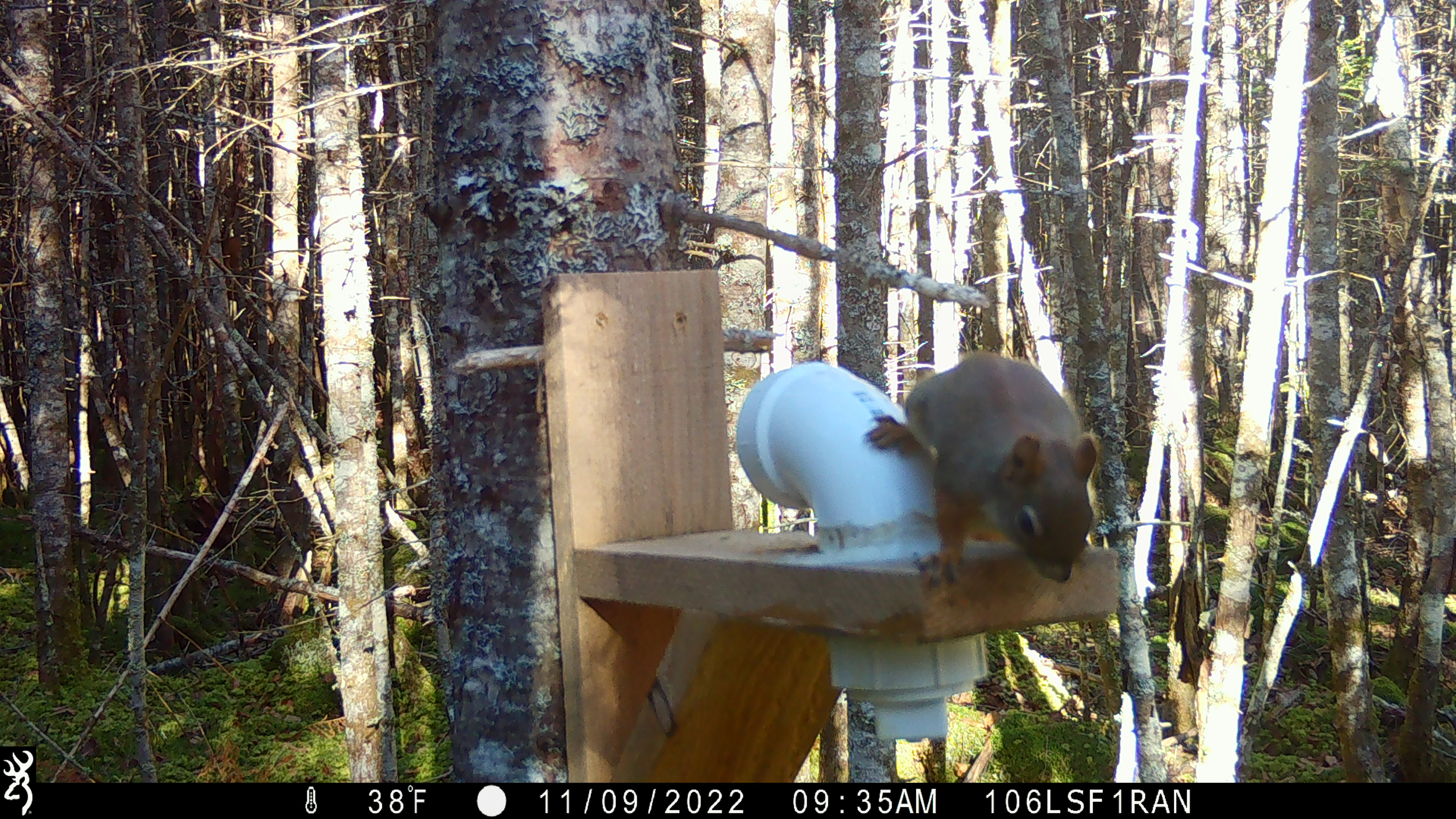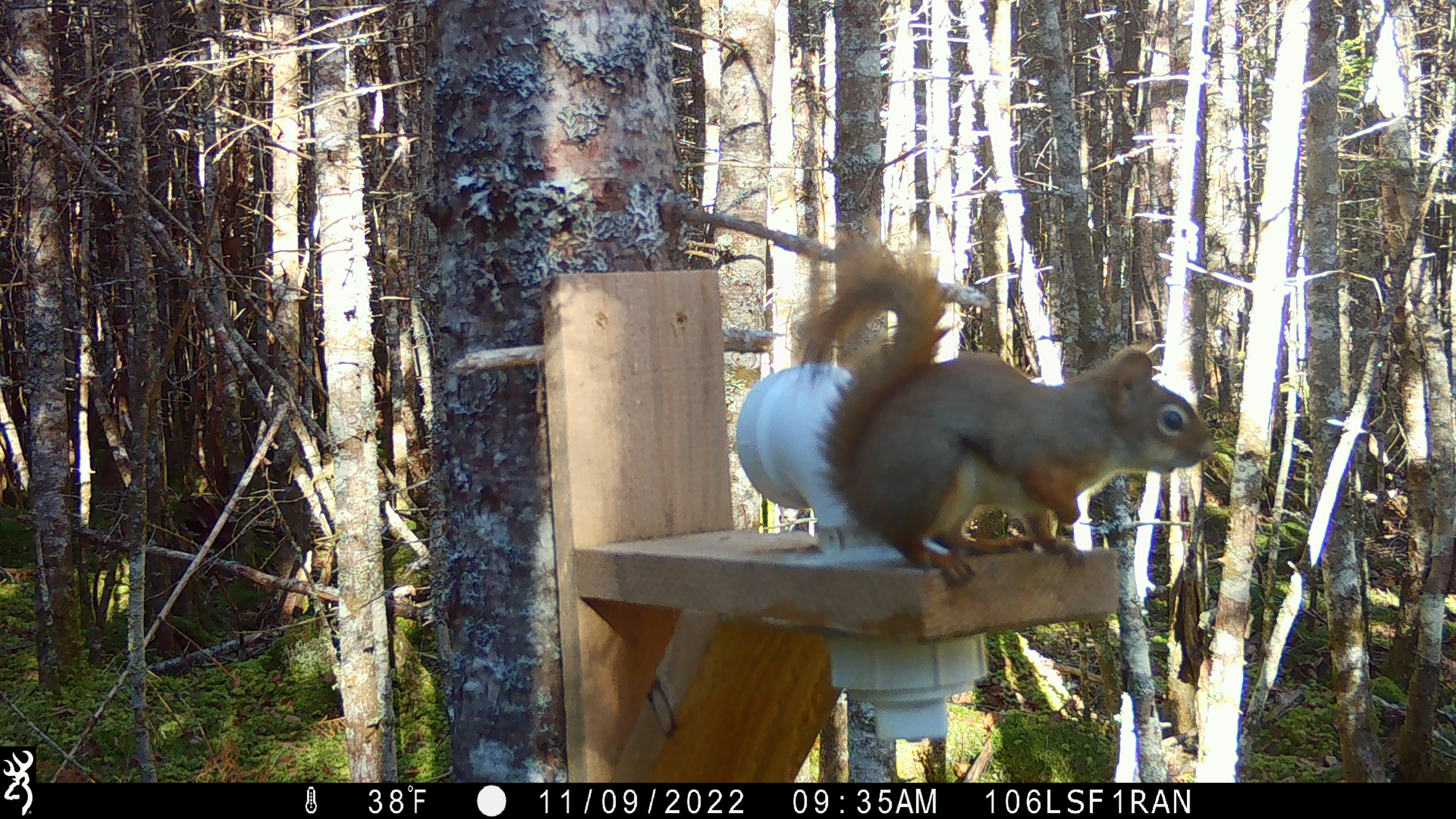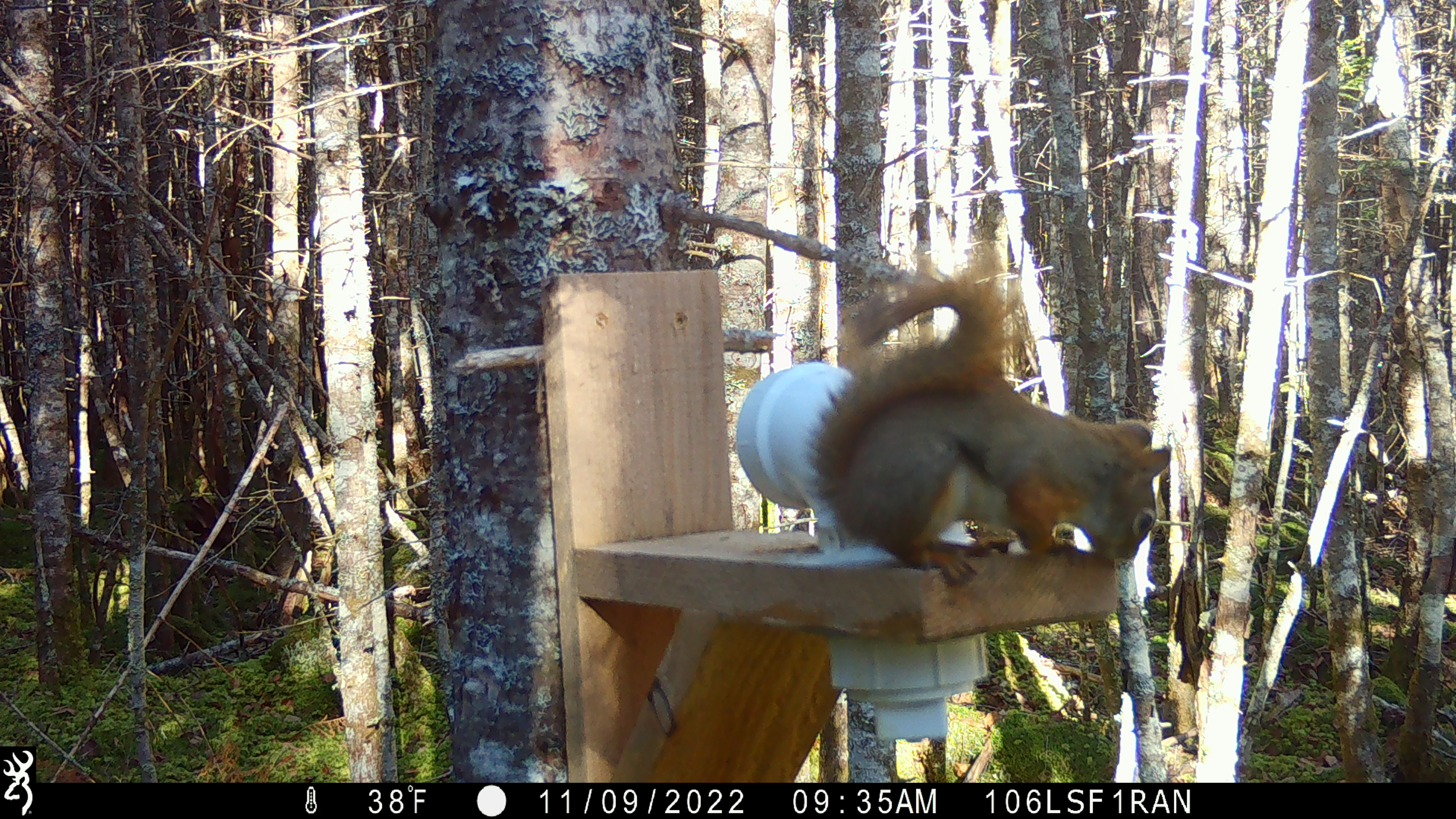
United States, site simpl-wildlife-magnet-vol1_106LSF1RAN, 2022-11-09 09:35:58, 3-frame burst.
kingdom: Animalia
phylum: Chordata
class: Mammalia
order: Rodentia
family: Sciuridae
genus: Tamiasciurus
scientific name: Tamiasciurus hudsonicus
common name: red squirrel